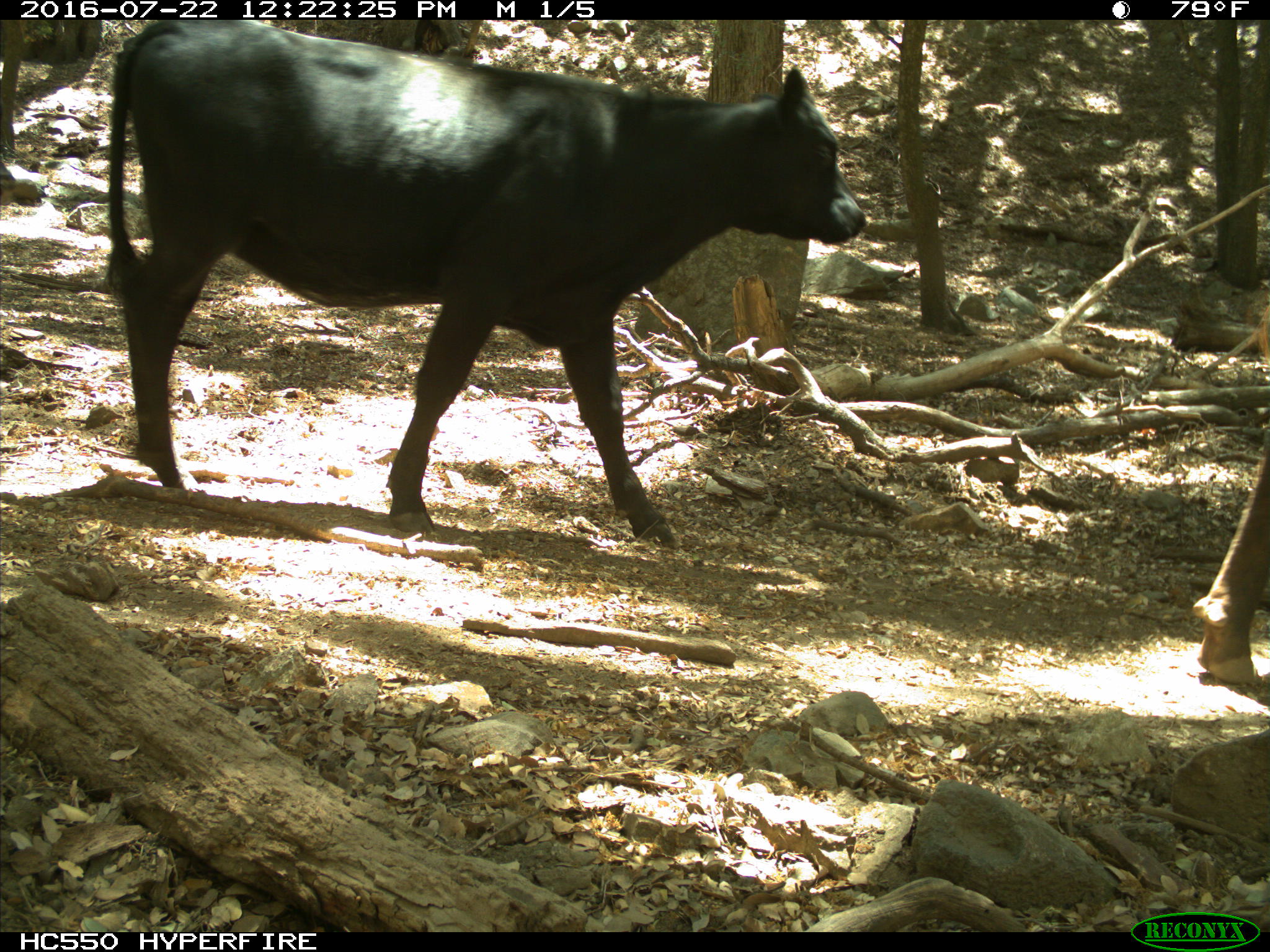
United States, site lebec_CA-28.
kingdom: Animalia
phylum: Chordata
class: Mammalia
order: Artiodactyla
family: Bovidae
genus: Bos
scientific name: Bos taurus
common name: domestic cow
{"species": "Bos taurus (domestic cow)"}